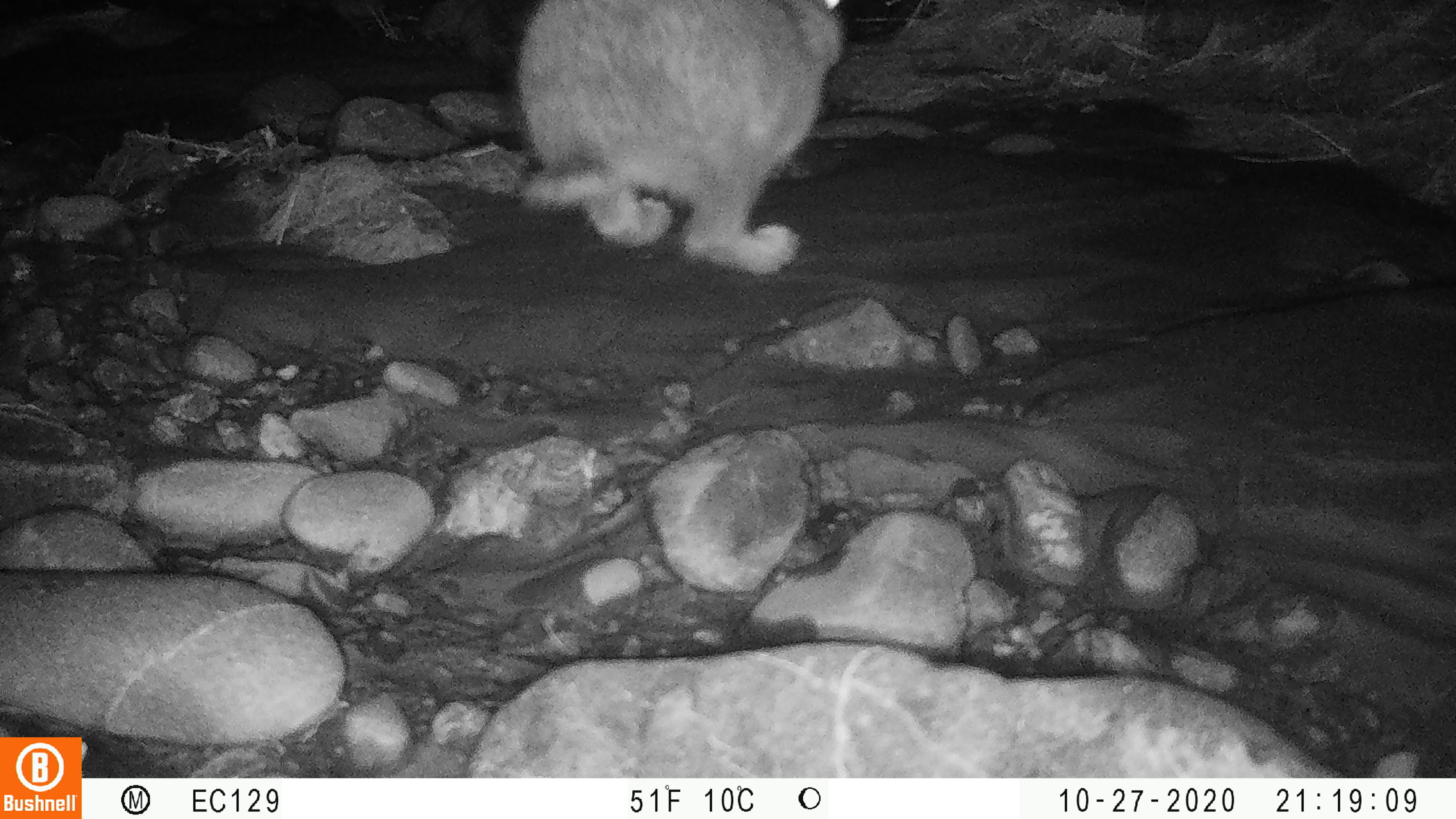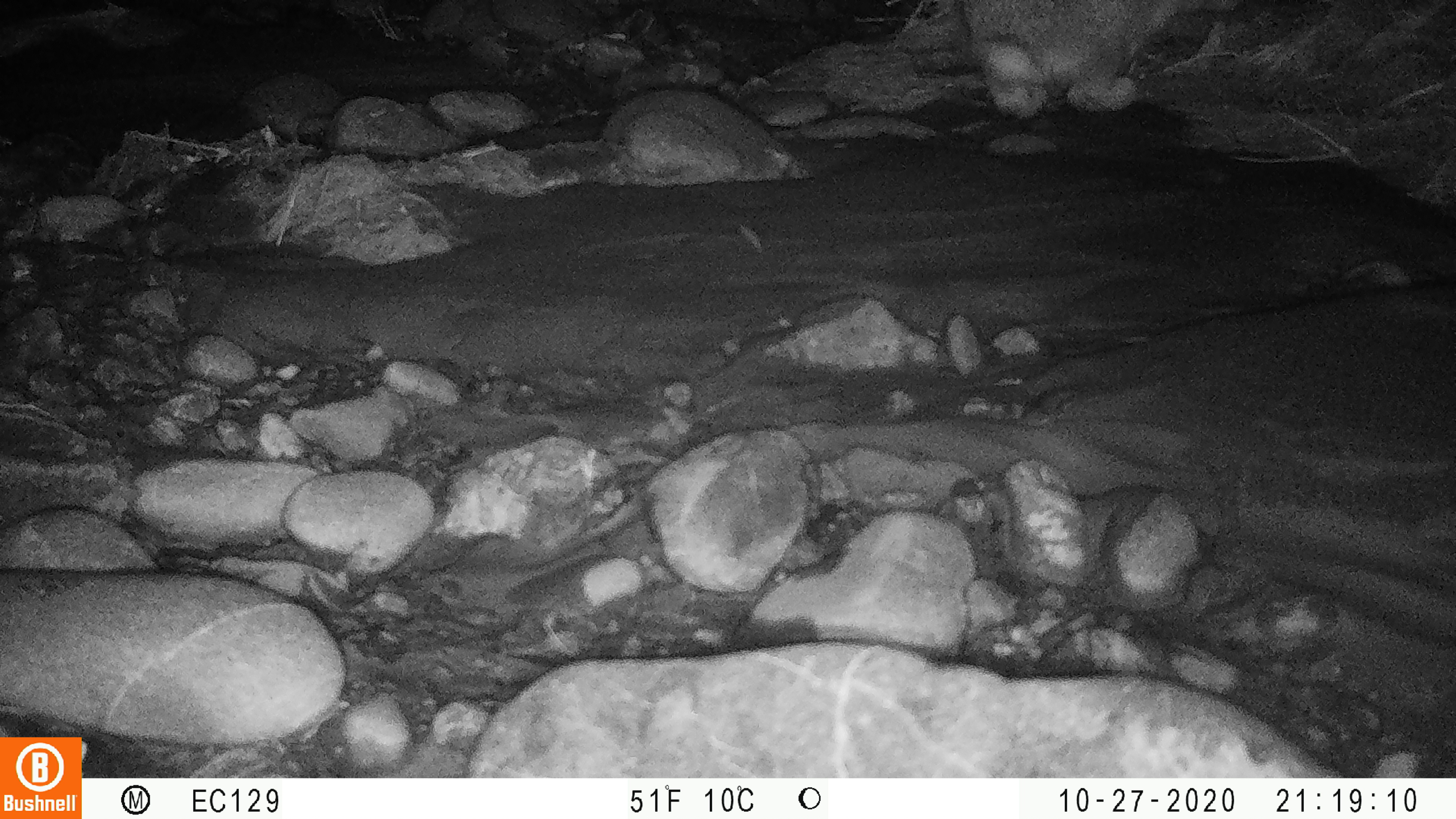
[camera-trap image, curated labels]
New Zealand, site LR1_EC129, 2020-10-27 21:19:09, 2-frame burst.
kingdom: Animalia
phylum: Chordata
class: Mammalia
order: Lagomorpha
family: Leporidae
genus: Oryctolagus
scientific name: Oryctolagus cuniculus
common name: european rabbit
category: rabbit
Rabbit (european rabbit) (Oryctolagus cuniculus).